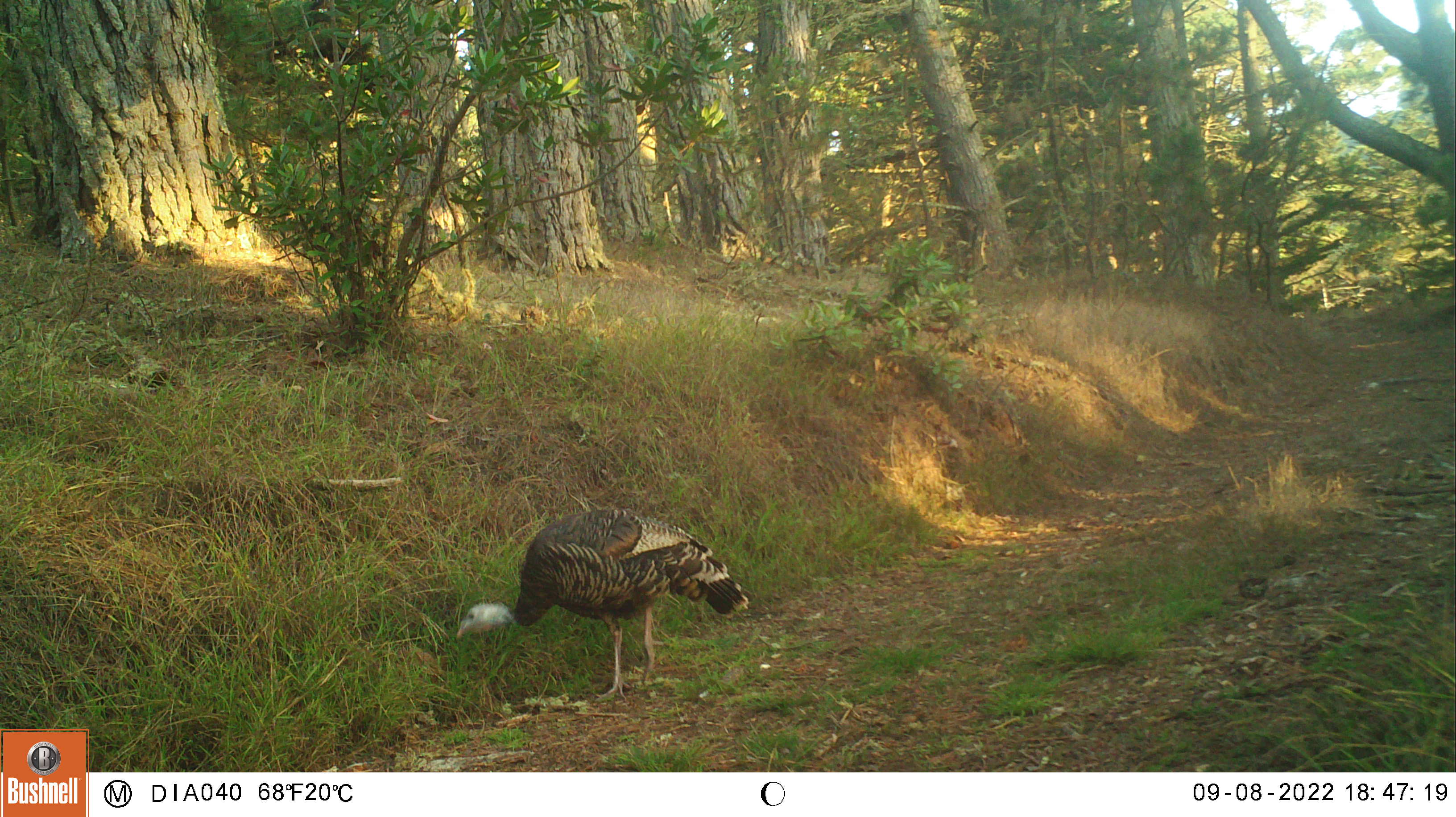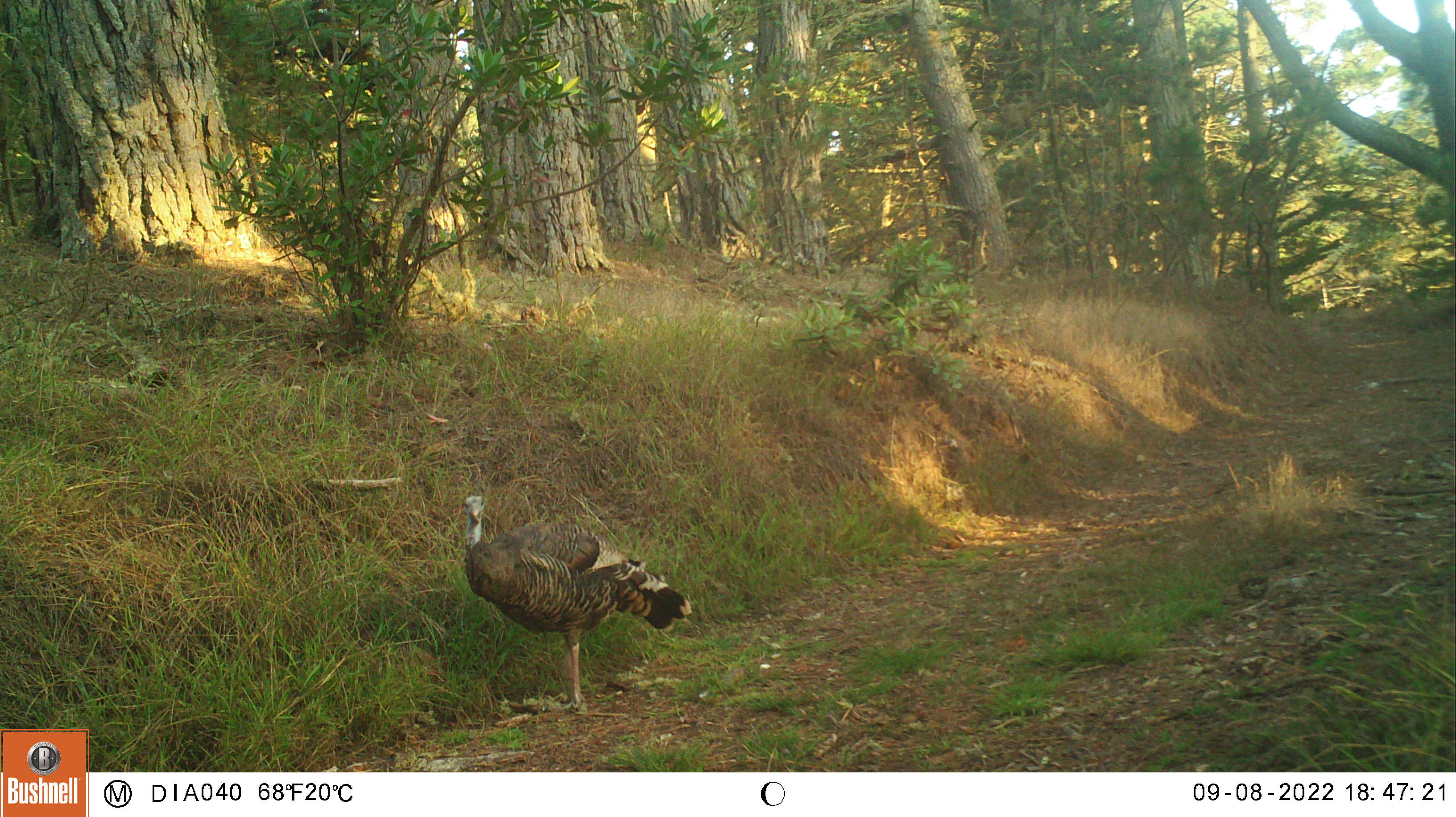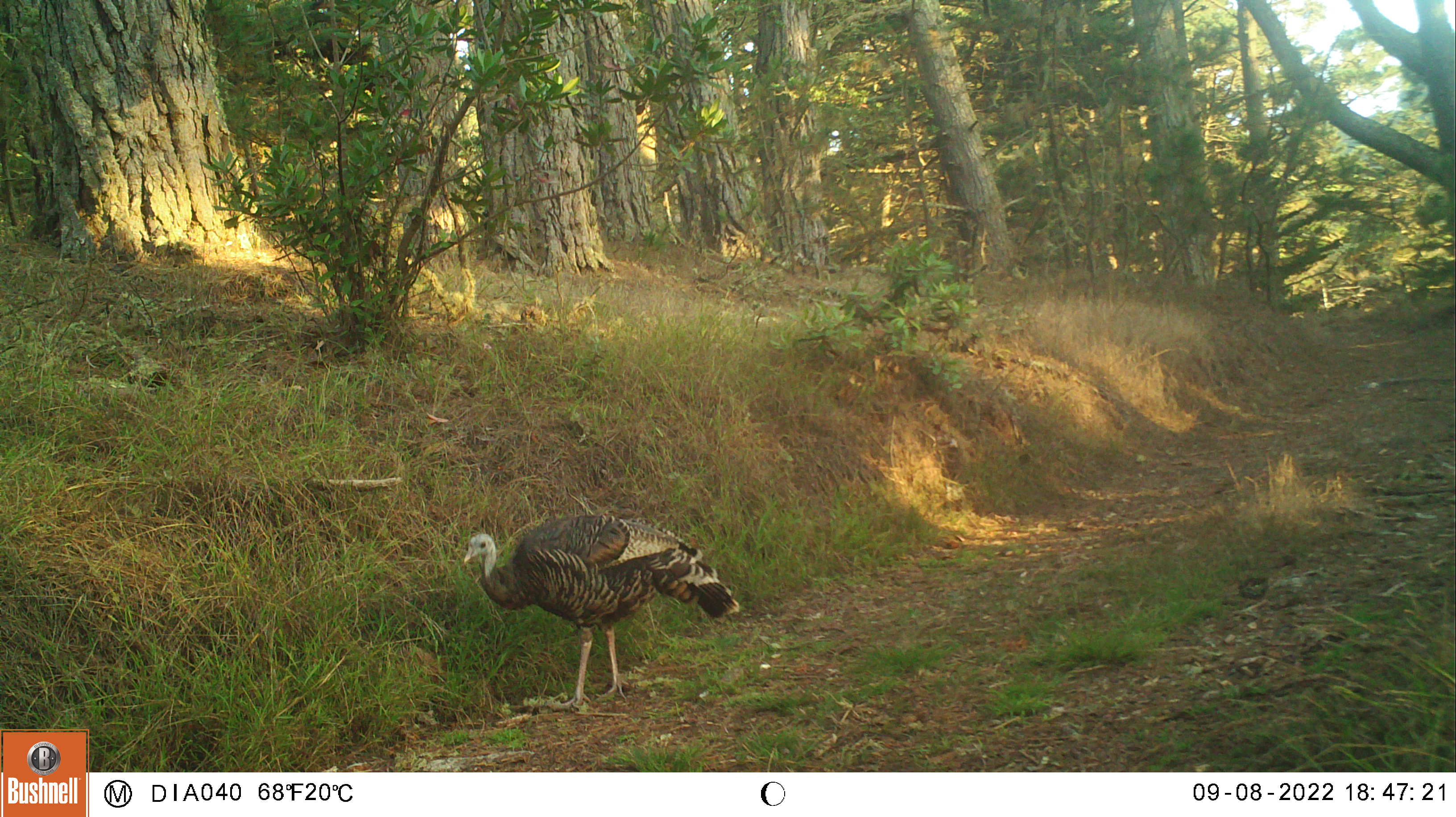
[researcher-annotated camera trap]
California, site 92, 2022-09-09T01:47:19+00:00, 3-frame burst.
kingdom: Animalia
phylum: Chordata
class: Aves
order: Galliformes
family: Phasianidae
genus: Meleagris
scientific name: Meleagris gallopavo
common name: turkey